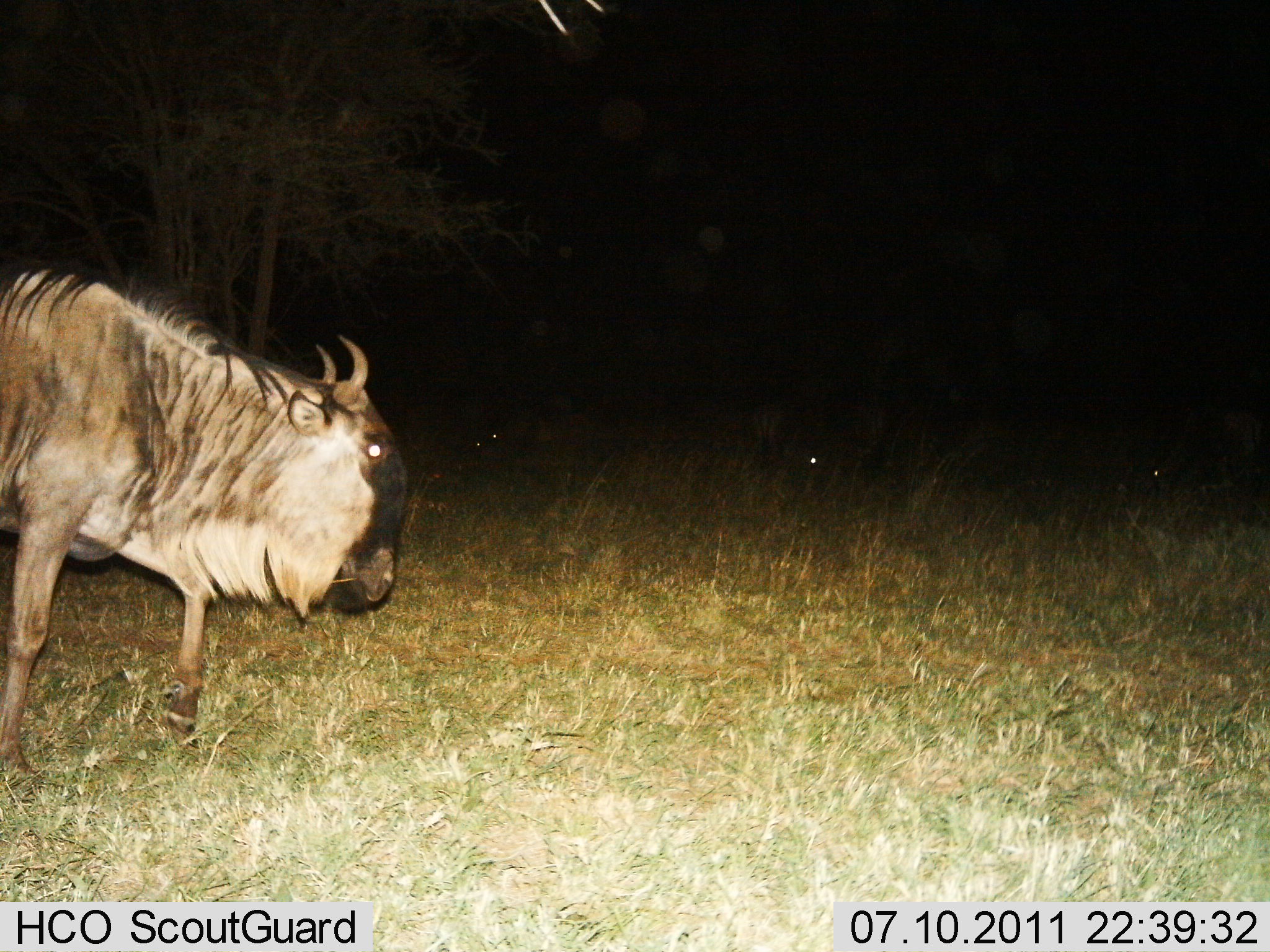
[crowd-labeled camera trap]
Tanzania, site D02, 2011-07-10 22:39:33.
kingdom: Animalia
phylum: Chordata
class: Mammalia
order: Artiodactyla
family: Bovidae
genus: Connochaetes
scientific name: Connochaetes taurinus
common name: blue wildebeest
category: wildebeest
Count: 1.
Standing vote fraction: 69%.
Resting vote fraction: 8%.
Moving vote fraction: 46%.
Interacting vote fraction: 0%.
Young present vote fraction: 0%.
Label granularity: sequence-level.